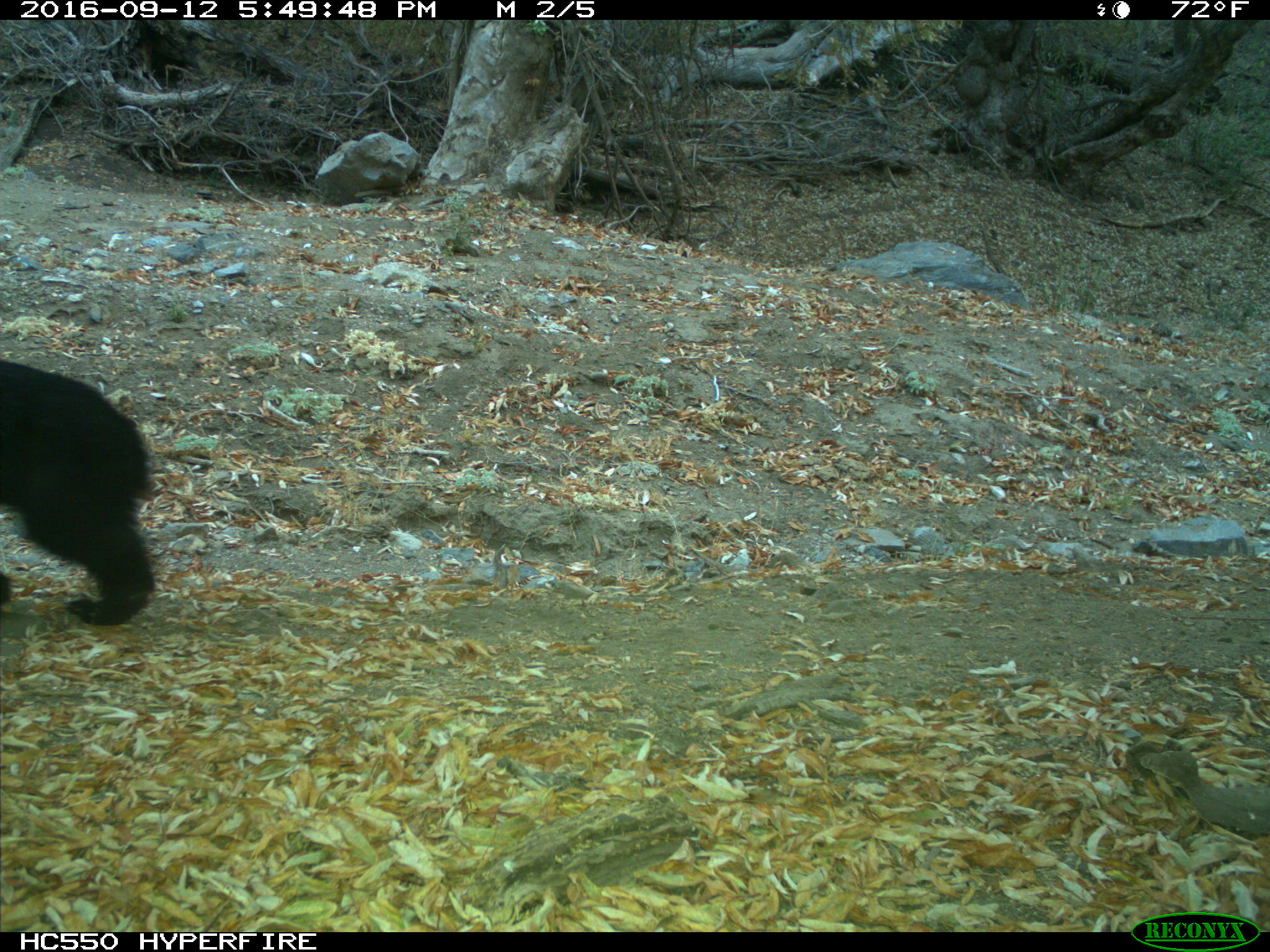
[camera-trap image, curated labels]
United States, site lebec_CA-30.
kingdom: Animalia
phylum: Chordata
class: Mammalia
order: Carnivora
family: Ursidae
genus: Ursus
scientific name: Ursus americanus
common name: american black bear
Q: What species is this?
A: Ursus americanus (american black bear).